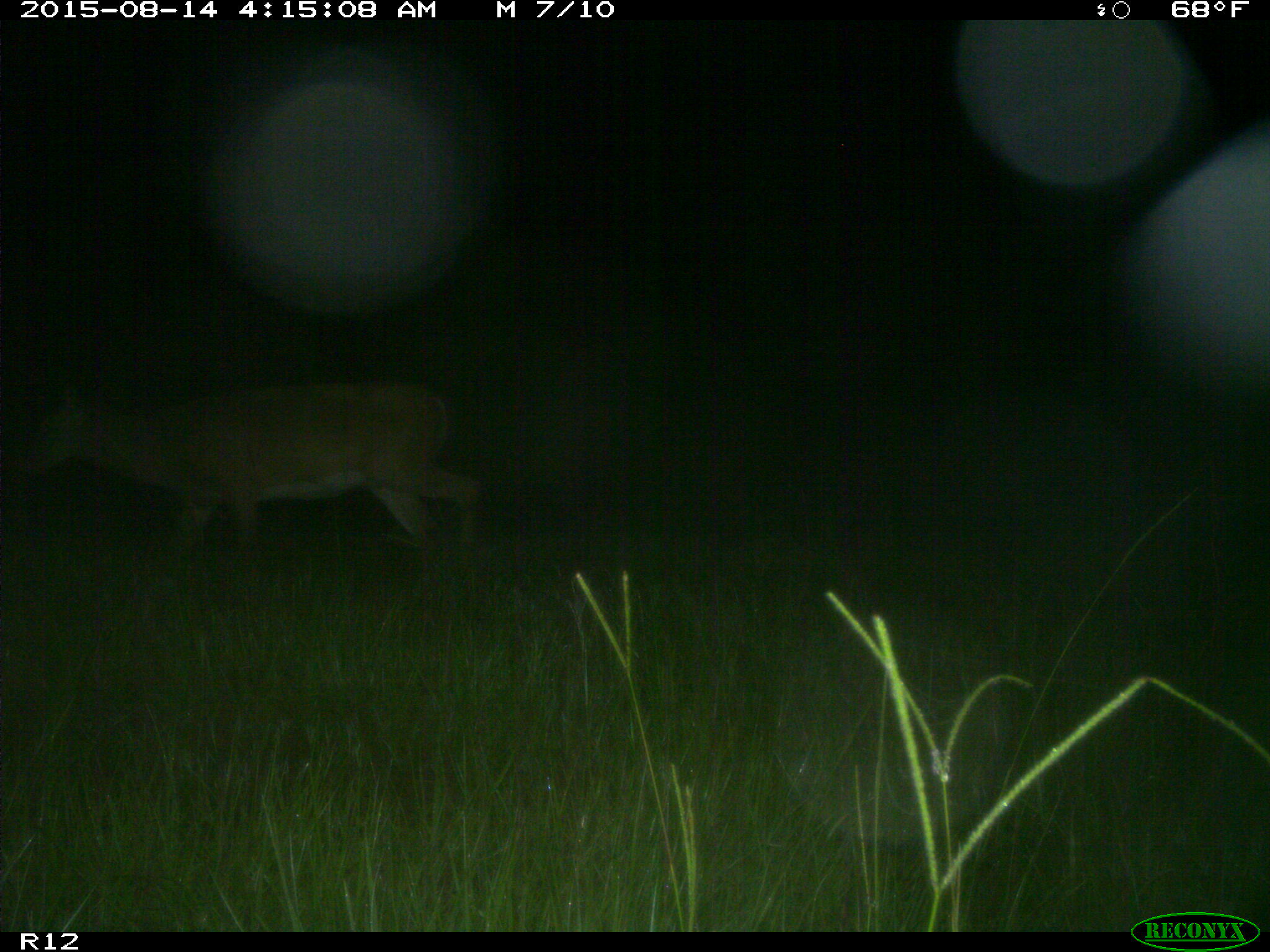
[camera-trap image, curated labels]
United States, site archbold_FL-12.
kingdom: Animalia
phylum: Chordata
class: Mammalia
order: Artiodactyla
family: Cervidae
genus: Odocoileus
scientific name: Odocoileus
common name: deer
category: unidentified deer